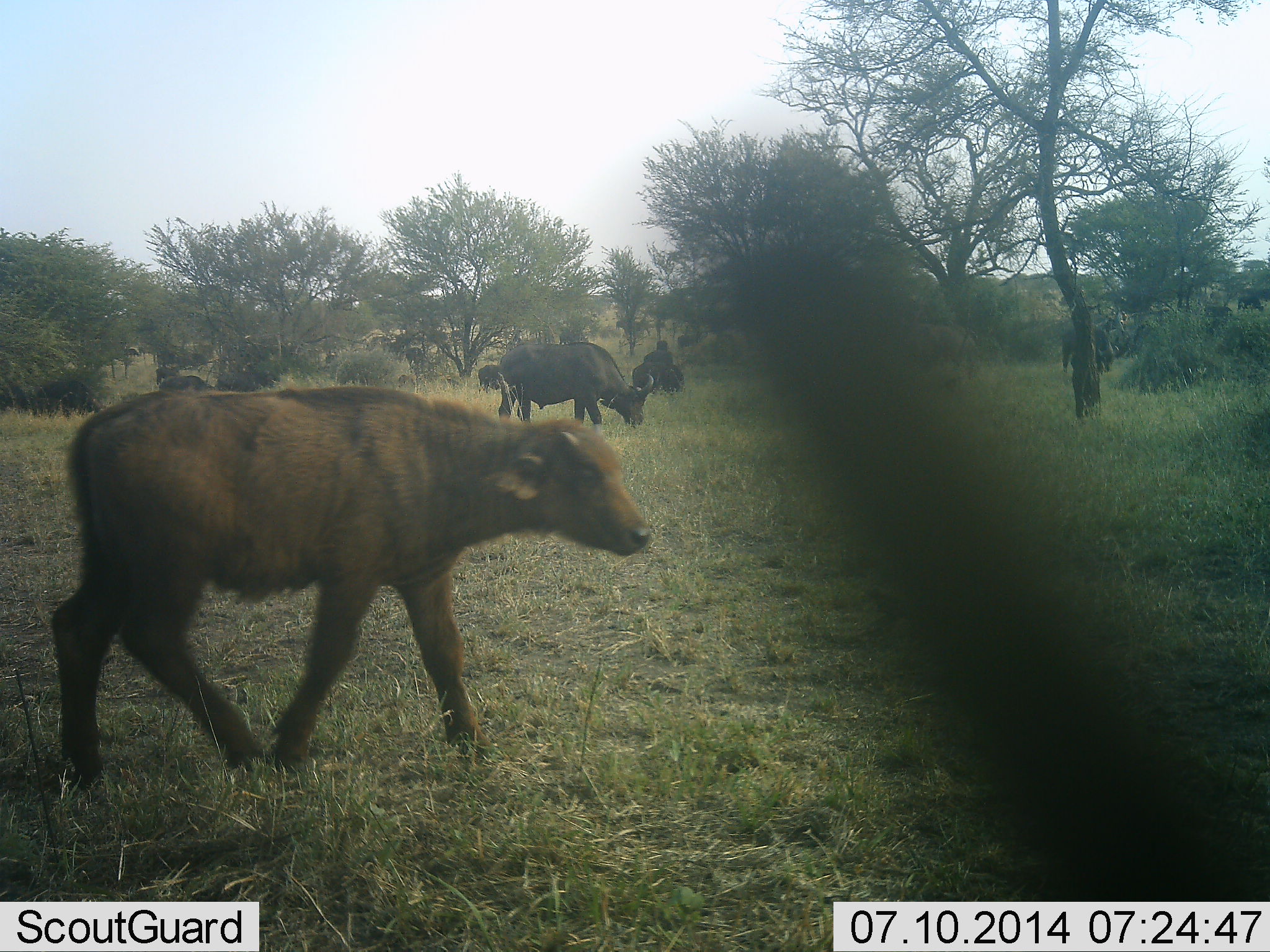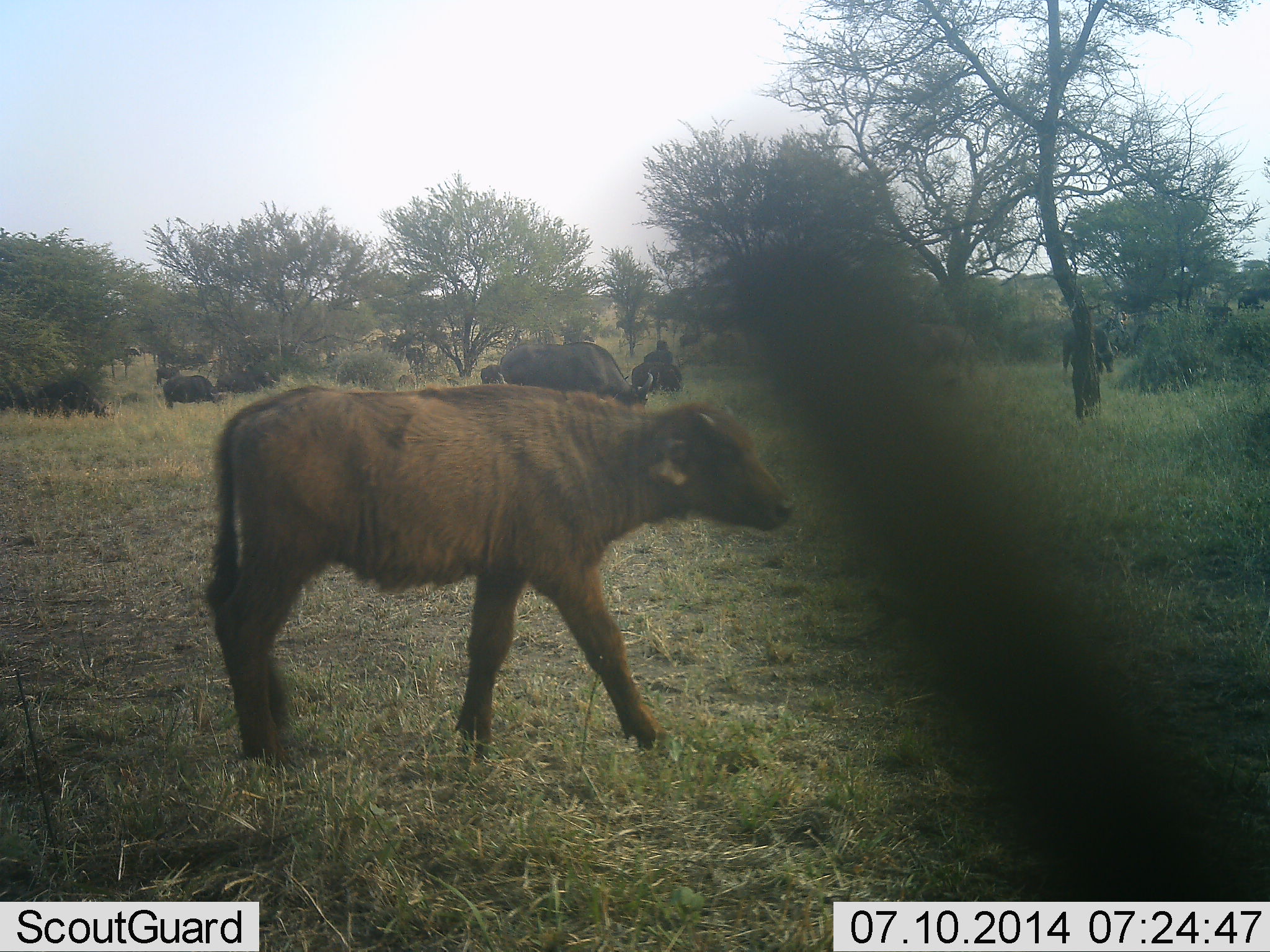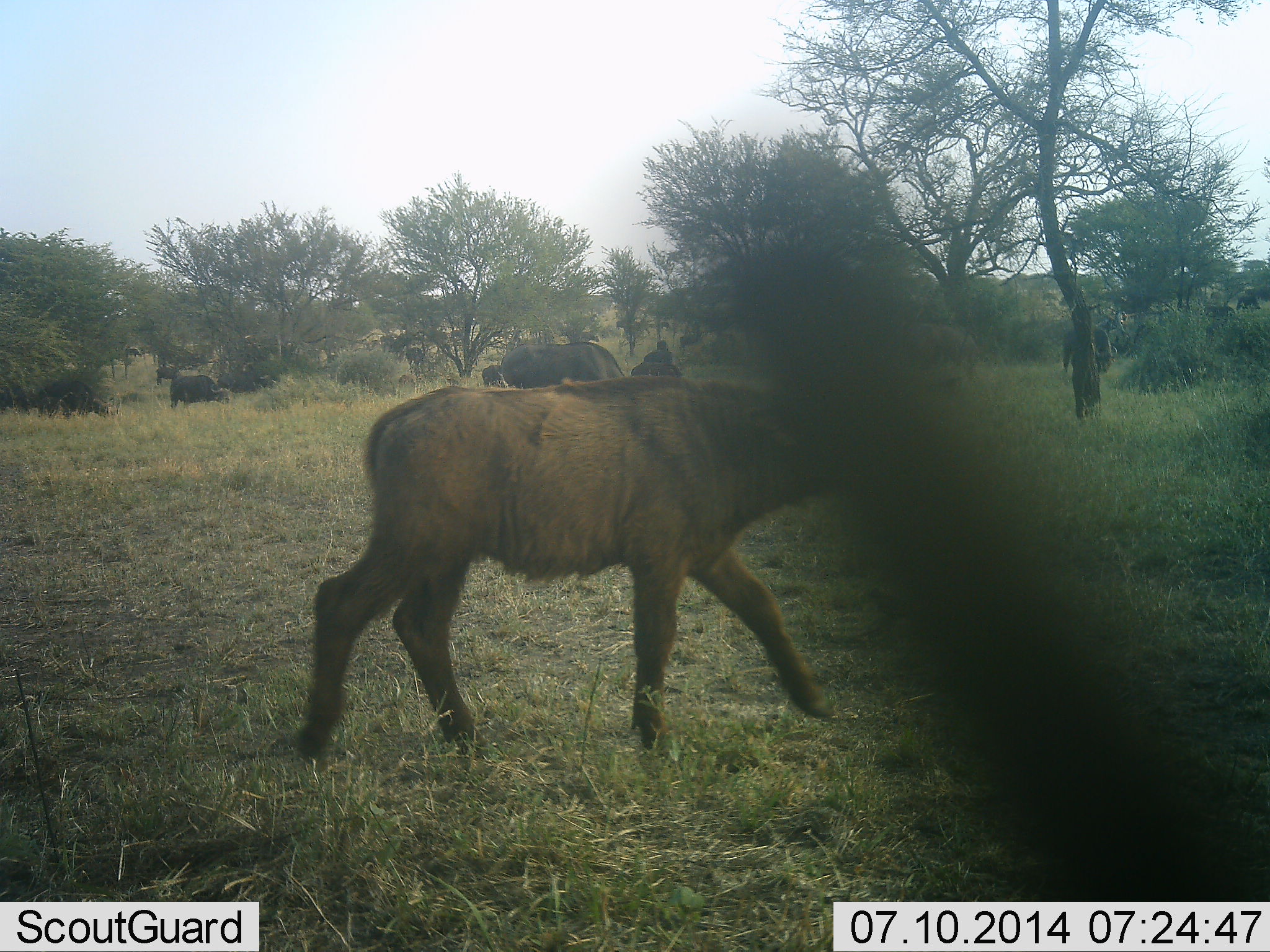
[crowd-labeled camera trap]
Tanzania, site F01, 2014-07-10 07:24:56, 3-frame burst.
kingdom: Animalia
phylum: Chordata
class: Mammalia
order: Artiodactyla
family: Bovidae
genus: Syncerus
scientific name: Syncerus caffer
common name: cape buffalo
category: buffalo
Buffalo (cape buffalo) (Syncerus caffer), count 7. Behavior (volunteer vote fractions): standing 40%, resting 0%, moving 100%, interacting 0%. Young present (vote fraction): 90%. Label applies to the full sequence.